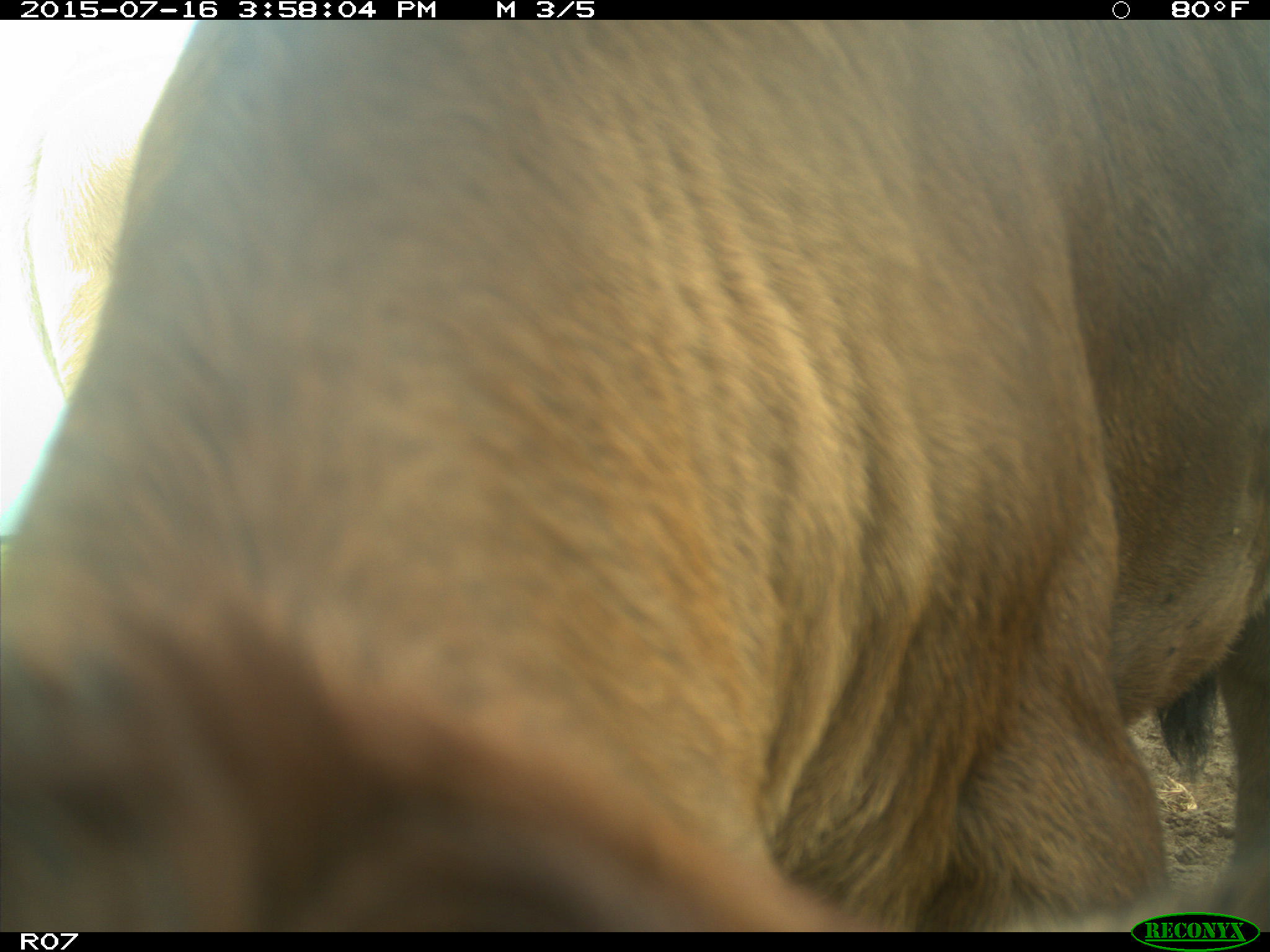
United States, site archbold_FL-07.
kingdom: Animalia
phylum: Chordata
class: Mammalia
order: Artiodactyla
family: Bovidae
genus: Bos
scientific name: Bos taurus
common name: domestic cow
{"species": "Bos taurus (domestic cow)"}